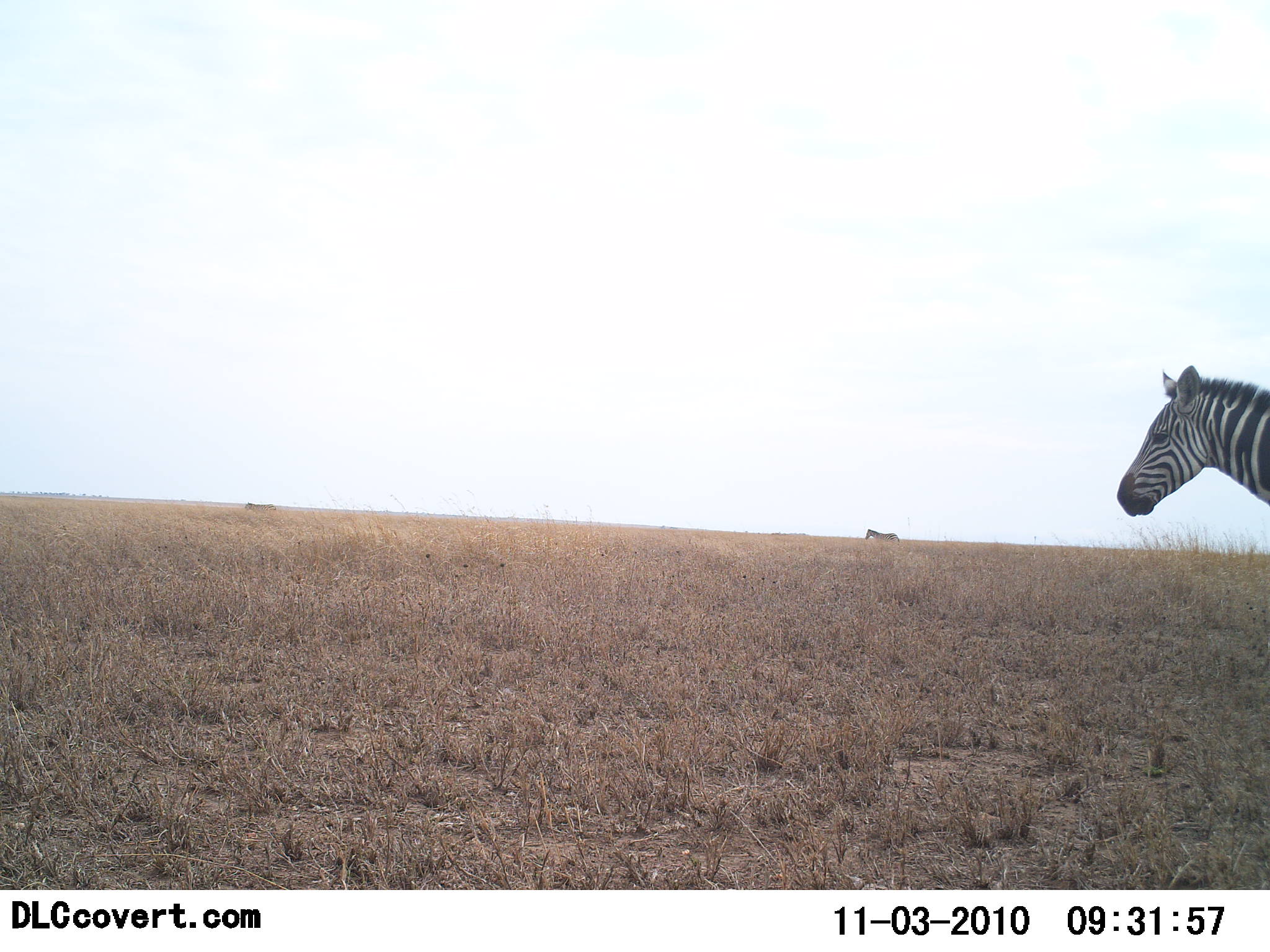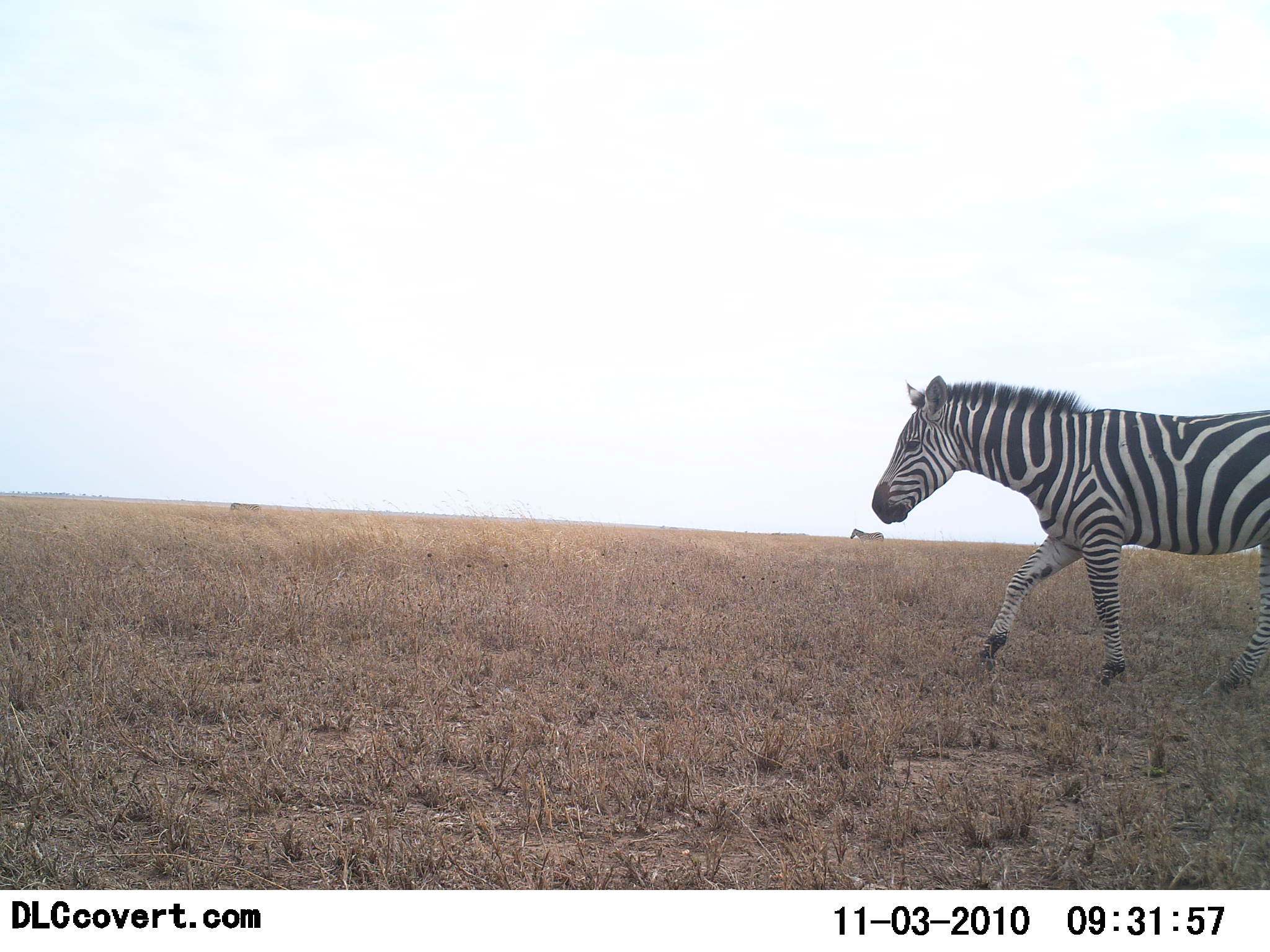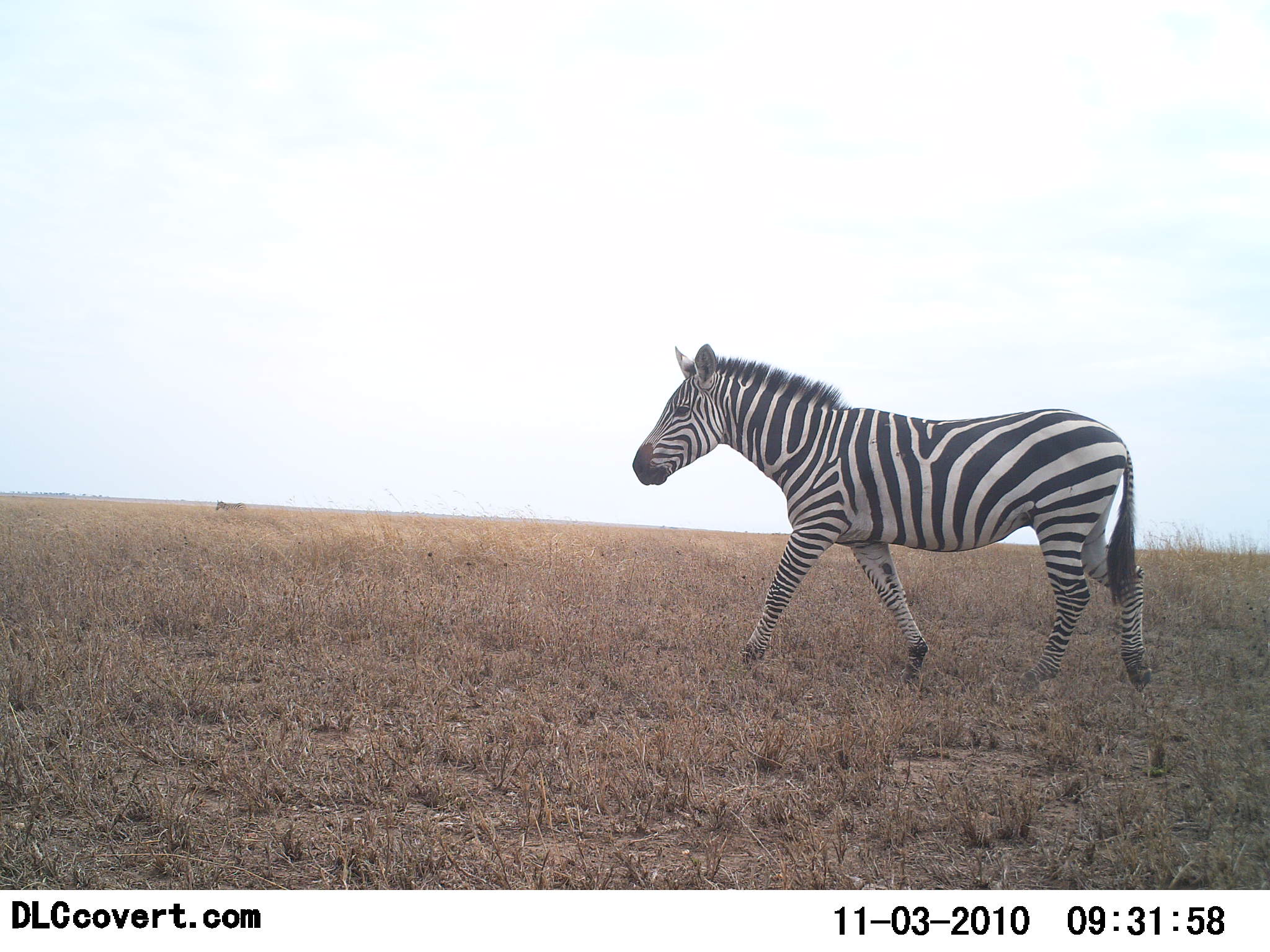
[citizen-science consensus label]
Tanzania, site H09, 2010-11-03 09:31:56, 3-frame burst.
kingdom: Animalia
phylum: Chordata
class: Mammalia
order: Perissodactyla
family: Equidae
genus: Equus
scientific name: Equus quagga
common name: plains zebra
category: zebra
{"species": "zebra (plains zebra) (Equus quagga)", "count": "2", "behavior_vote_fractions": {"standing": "0%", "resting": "0%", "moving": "100%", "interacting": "0%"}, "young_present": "0%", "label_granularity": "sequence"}